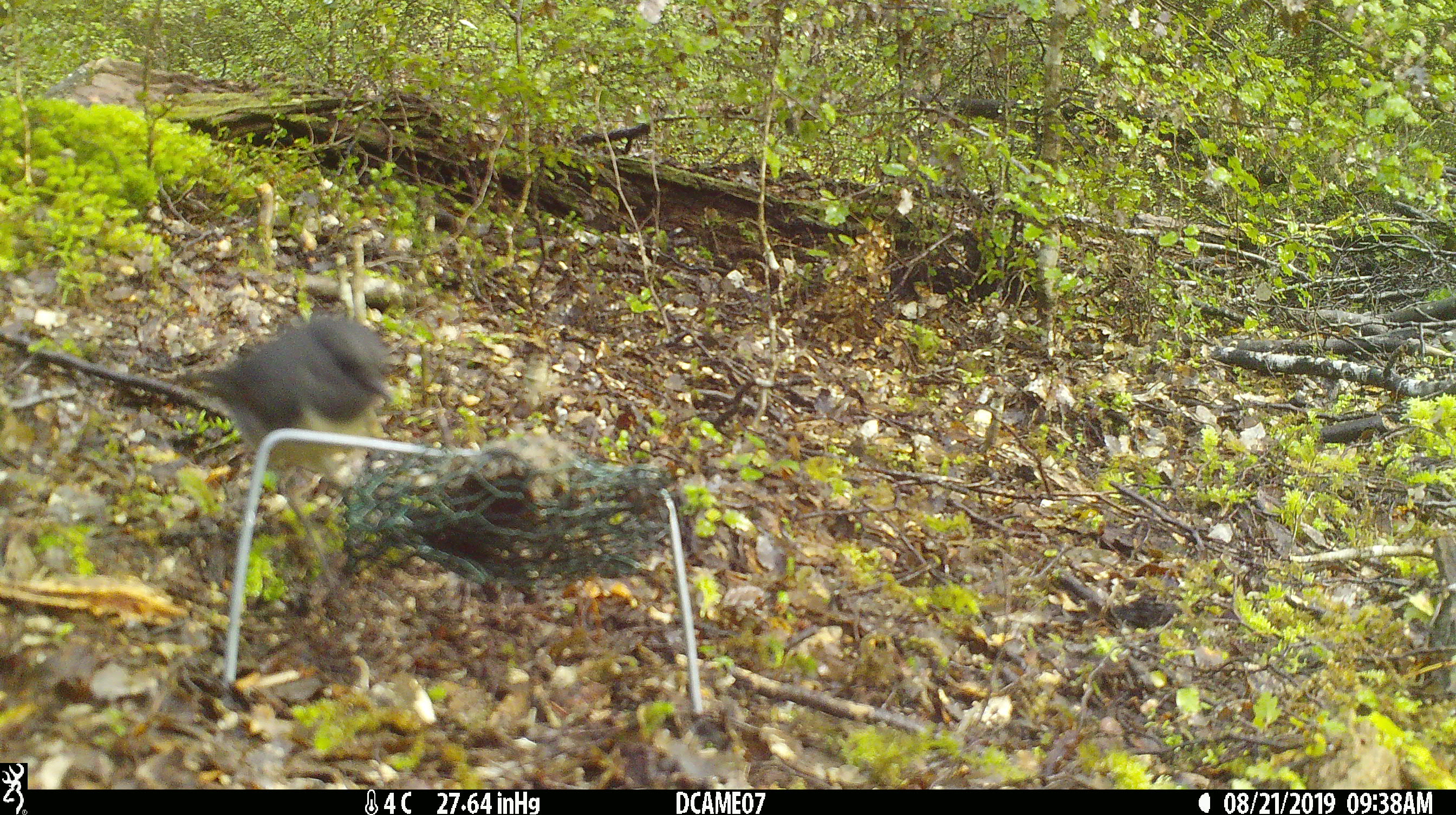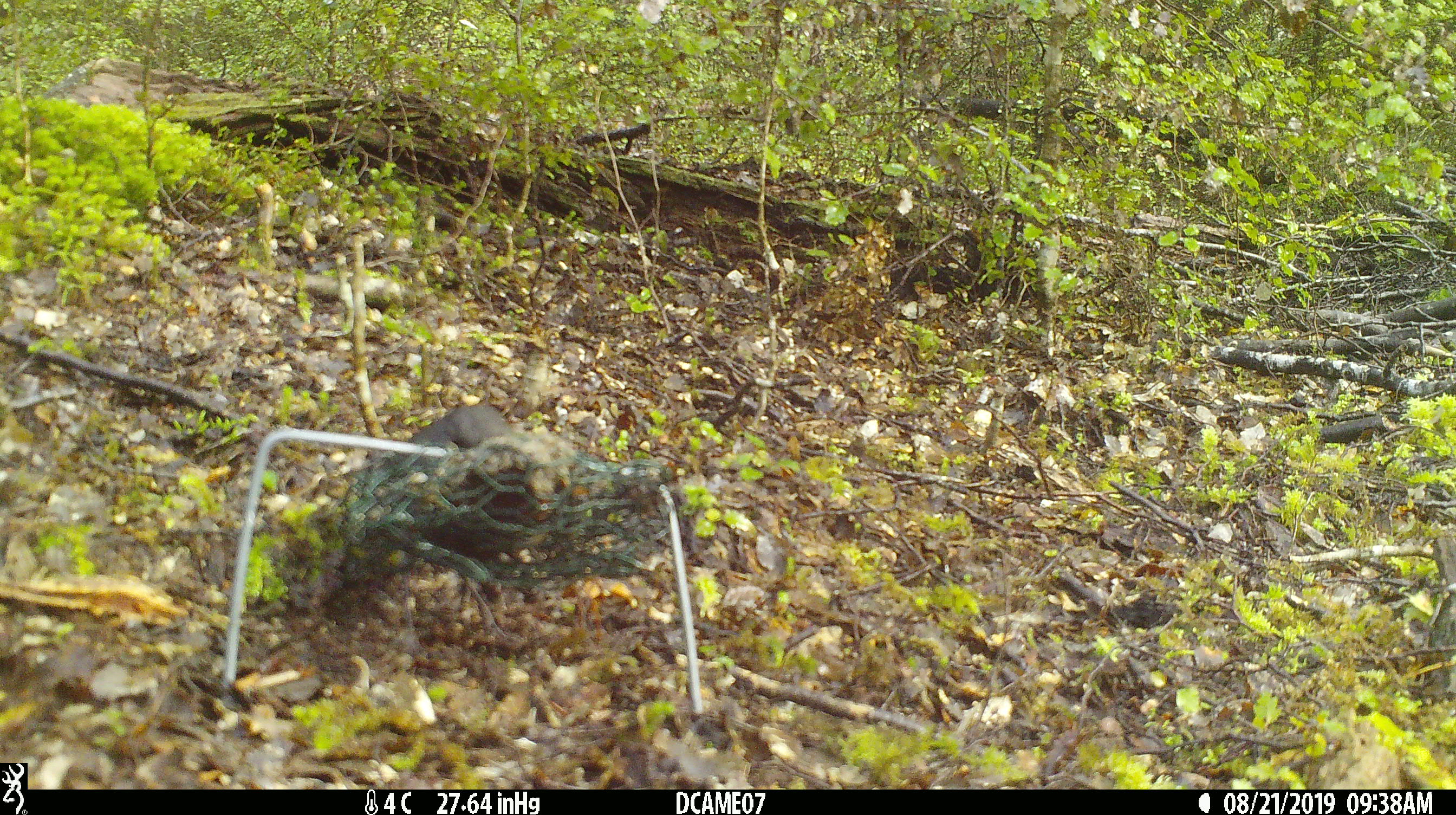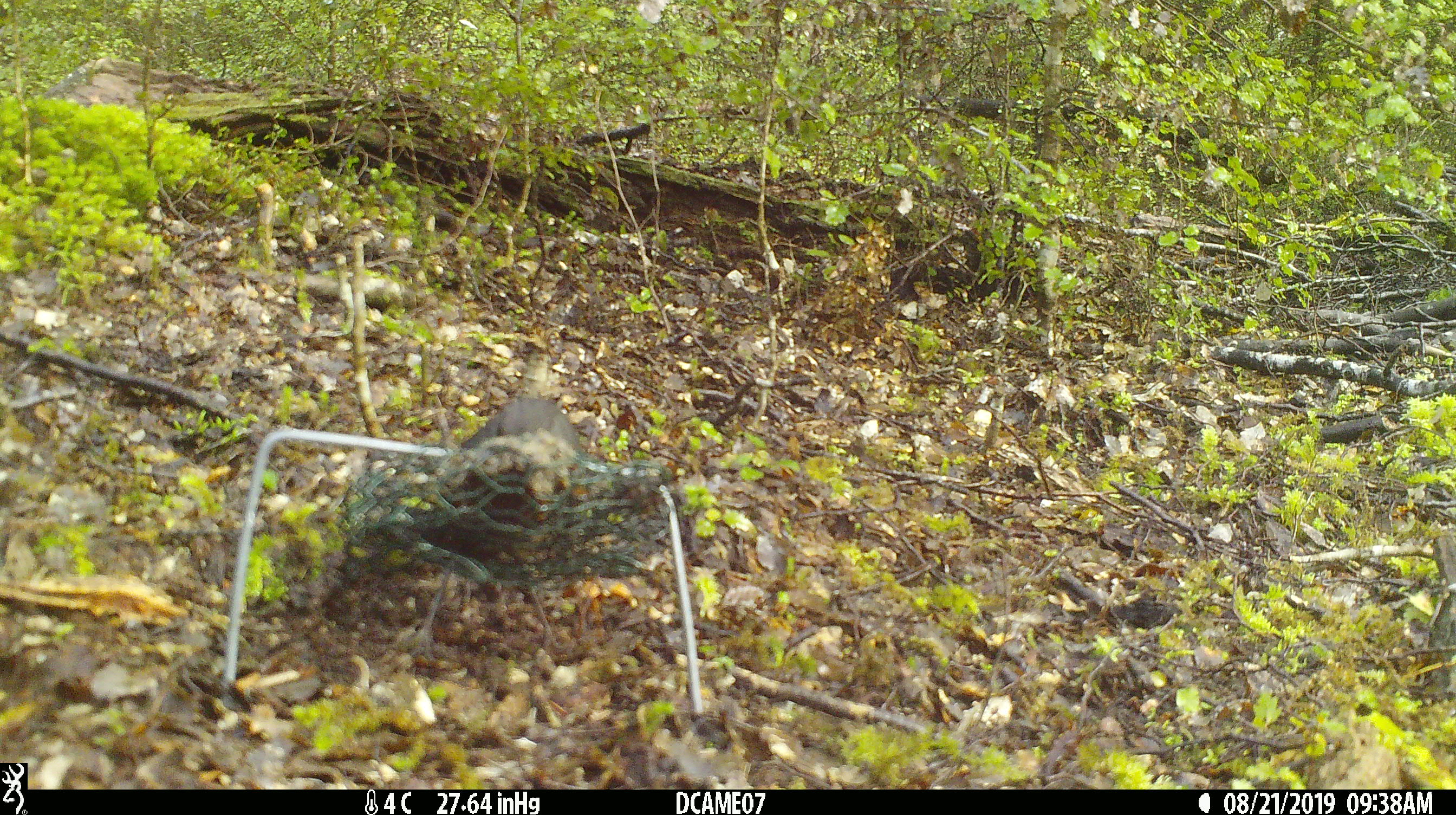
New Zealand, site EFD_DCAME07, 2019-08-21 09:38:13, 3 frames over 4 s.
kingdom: Animalia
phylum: Chordata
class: Aves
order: Passeriformes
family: Petroicidae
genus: Petroica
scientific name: Petroica australis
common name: new zealand robin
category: robin